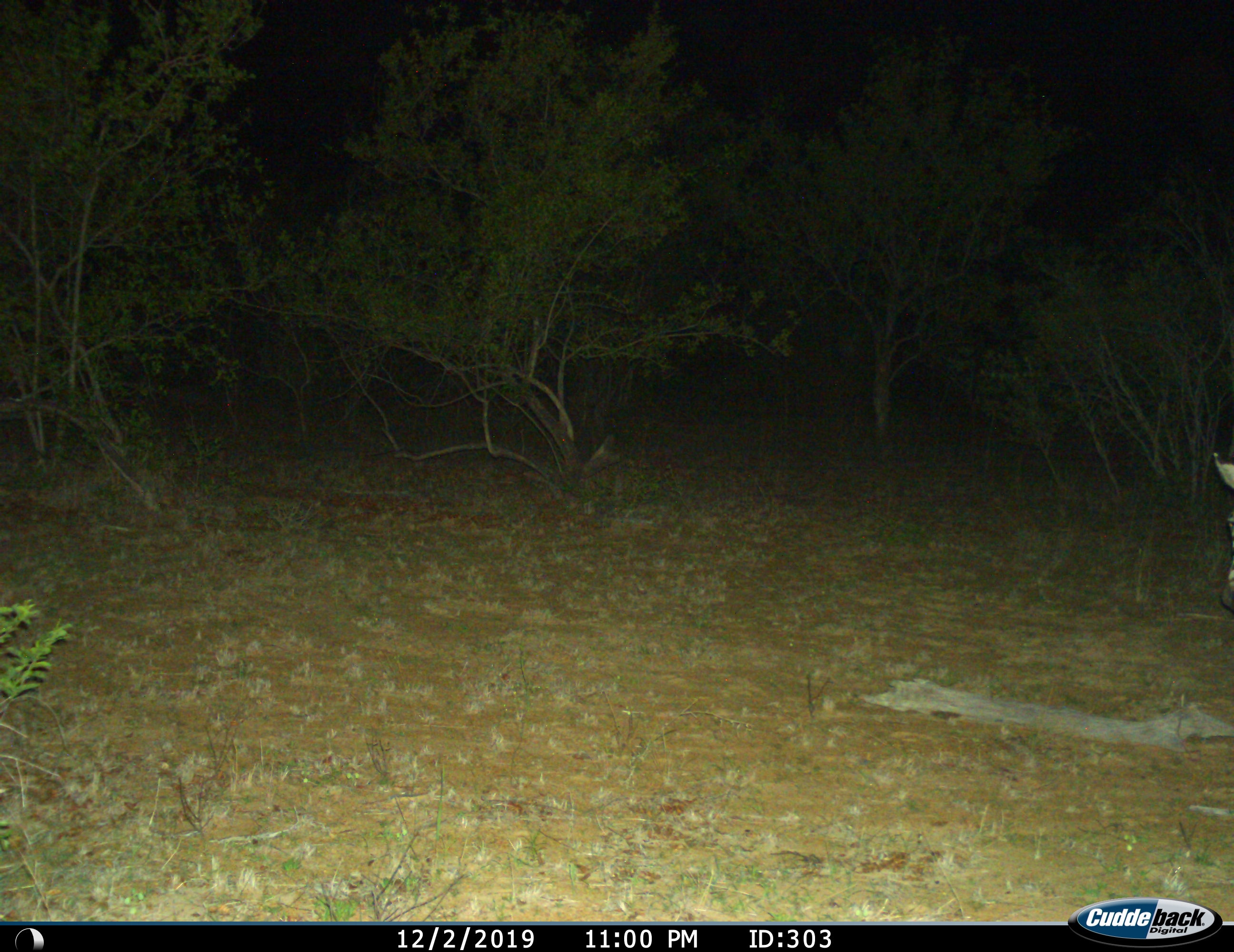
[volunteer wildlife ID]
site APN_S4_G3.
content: unidentified animal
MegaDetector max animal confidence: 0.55